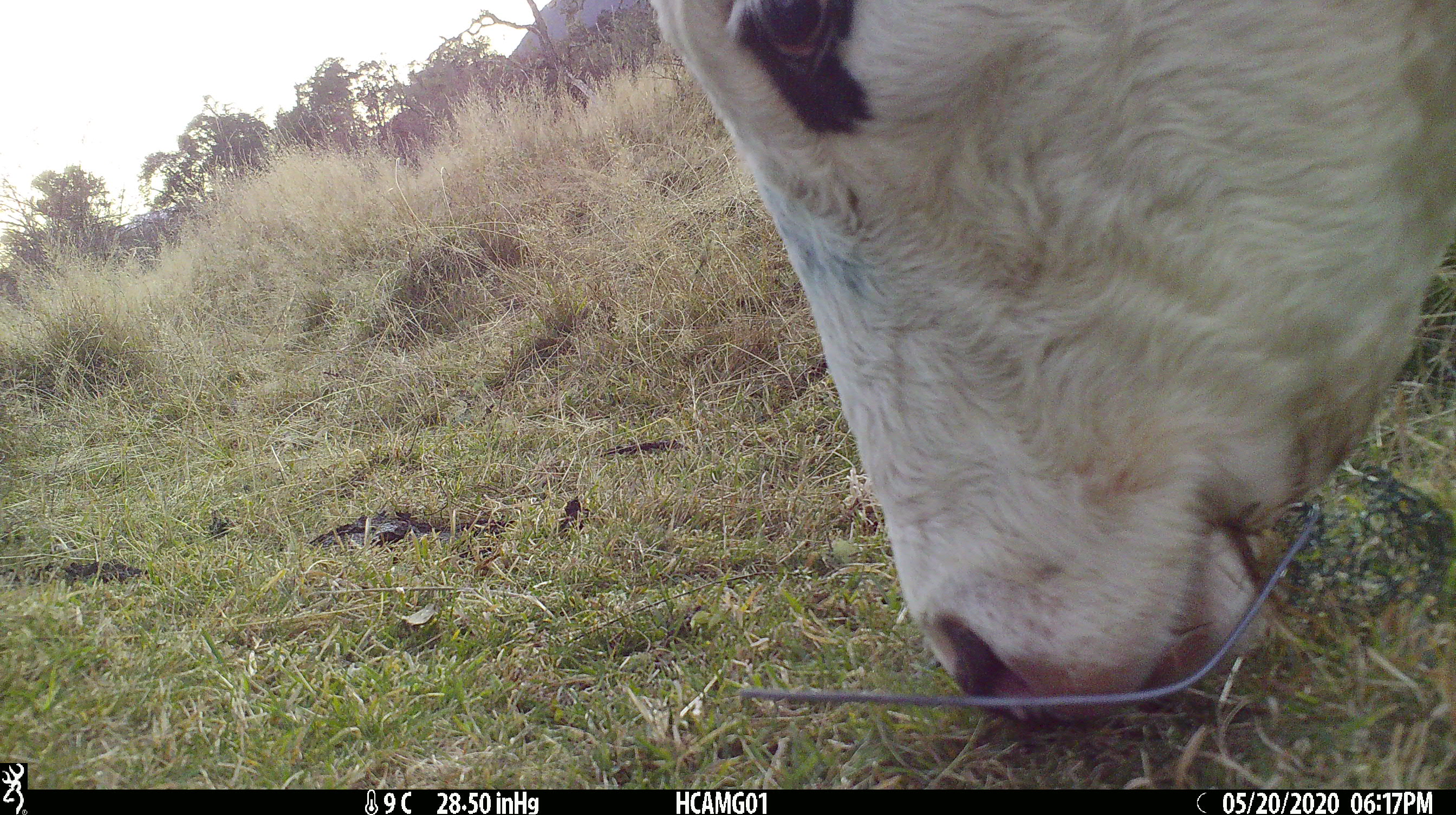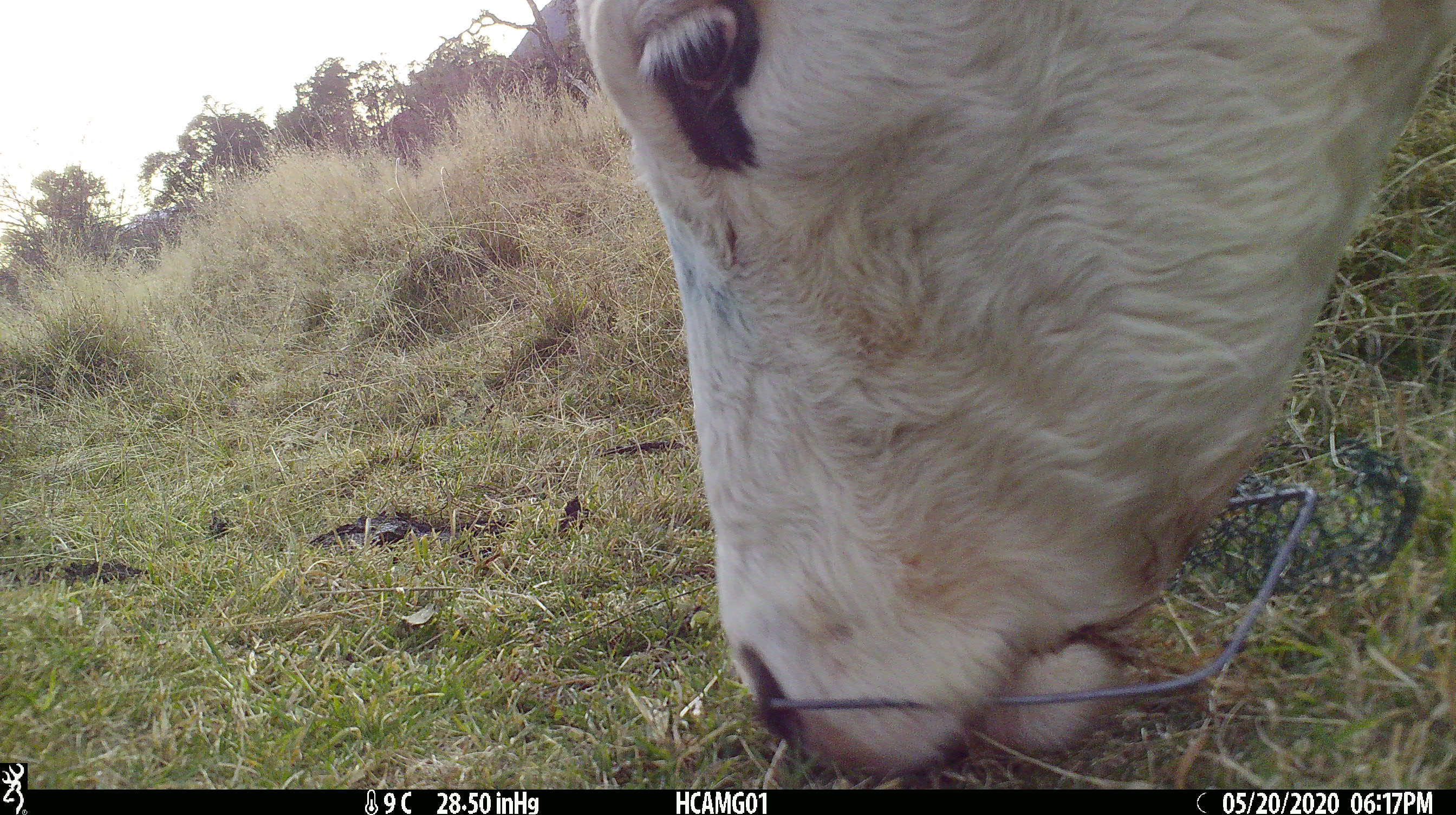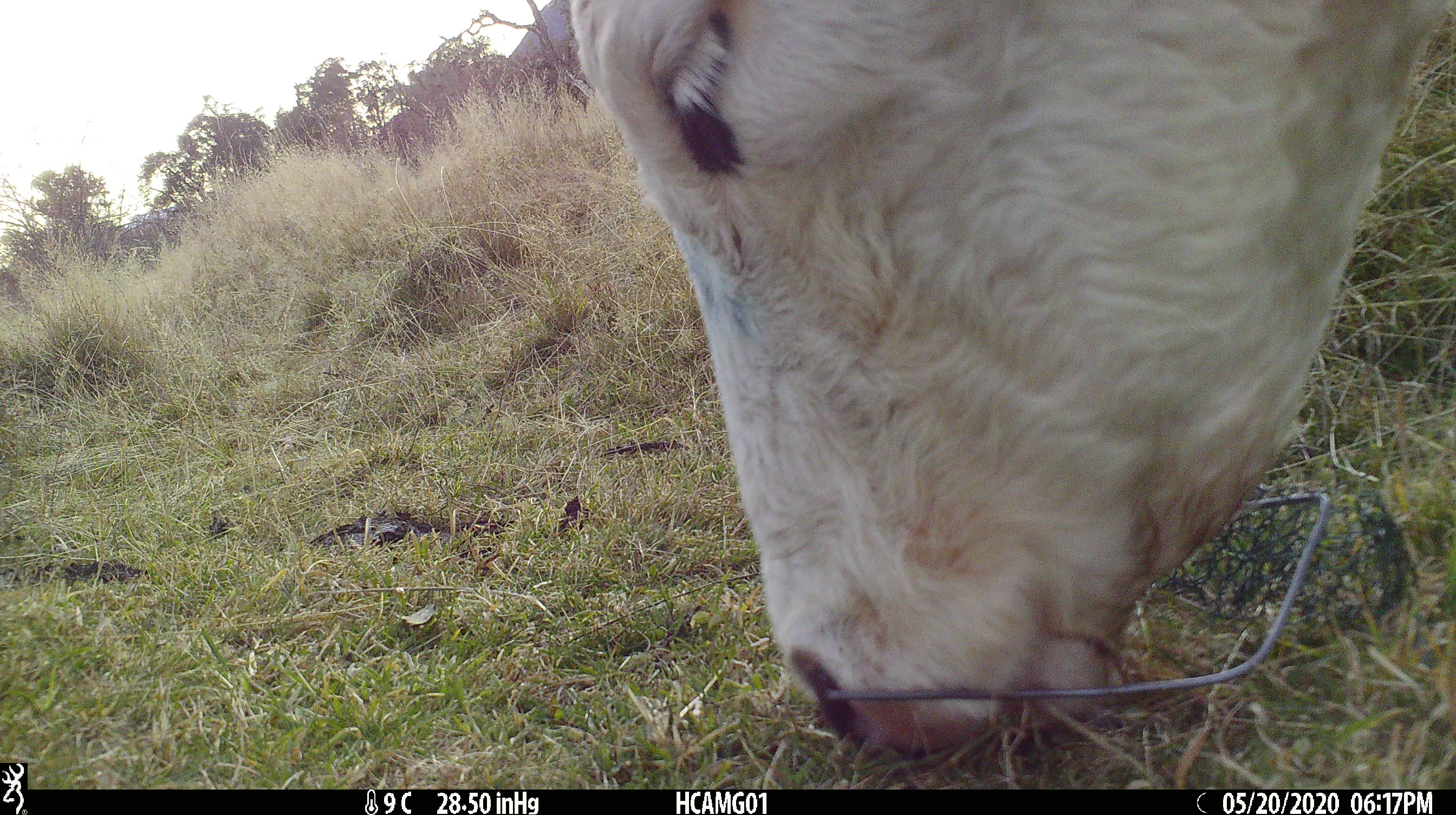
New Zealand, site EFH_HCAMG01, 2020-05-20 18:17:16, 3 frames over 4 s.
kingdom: Animalia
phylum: Chordata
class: Mammalia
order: Artiodactyla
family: Bovidae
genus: Bos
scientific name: Bos taurus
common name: domestic cow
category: cow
Cow (domestic cow) (Bos taurus).